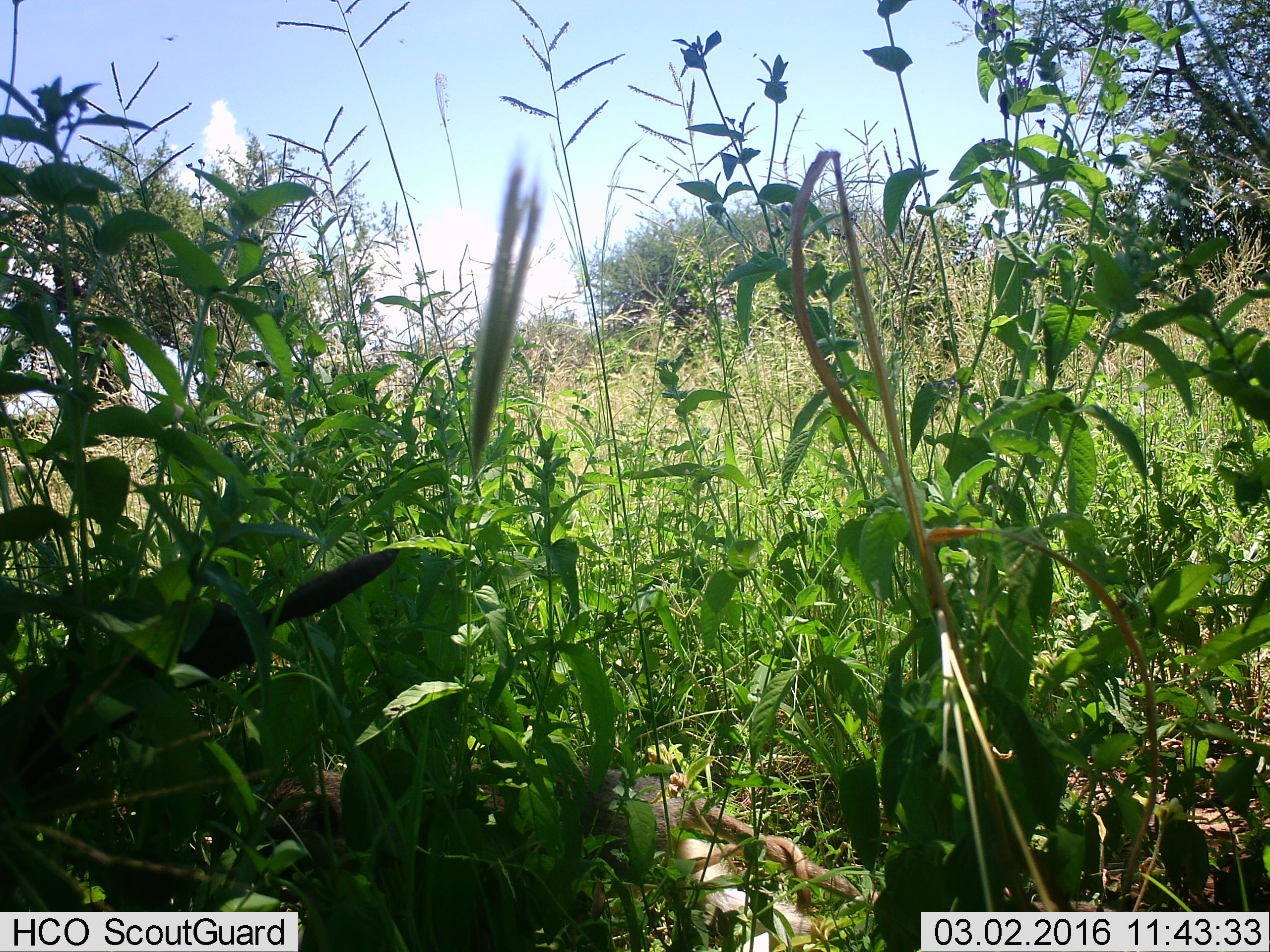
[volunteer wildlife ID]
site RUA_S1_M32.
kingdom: Animalia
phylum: Chordata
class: Mammalia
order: Primates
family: Cercopithecidae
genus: Chlorocebus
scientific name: Chlorocebus pygerythrus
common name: vervet monkey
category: monkeyvervet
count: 2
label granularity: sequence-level